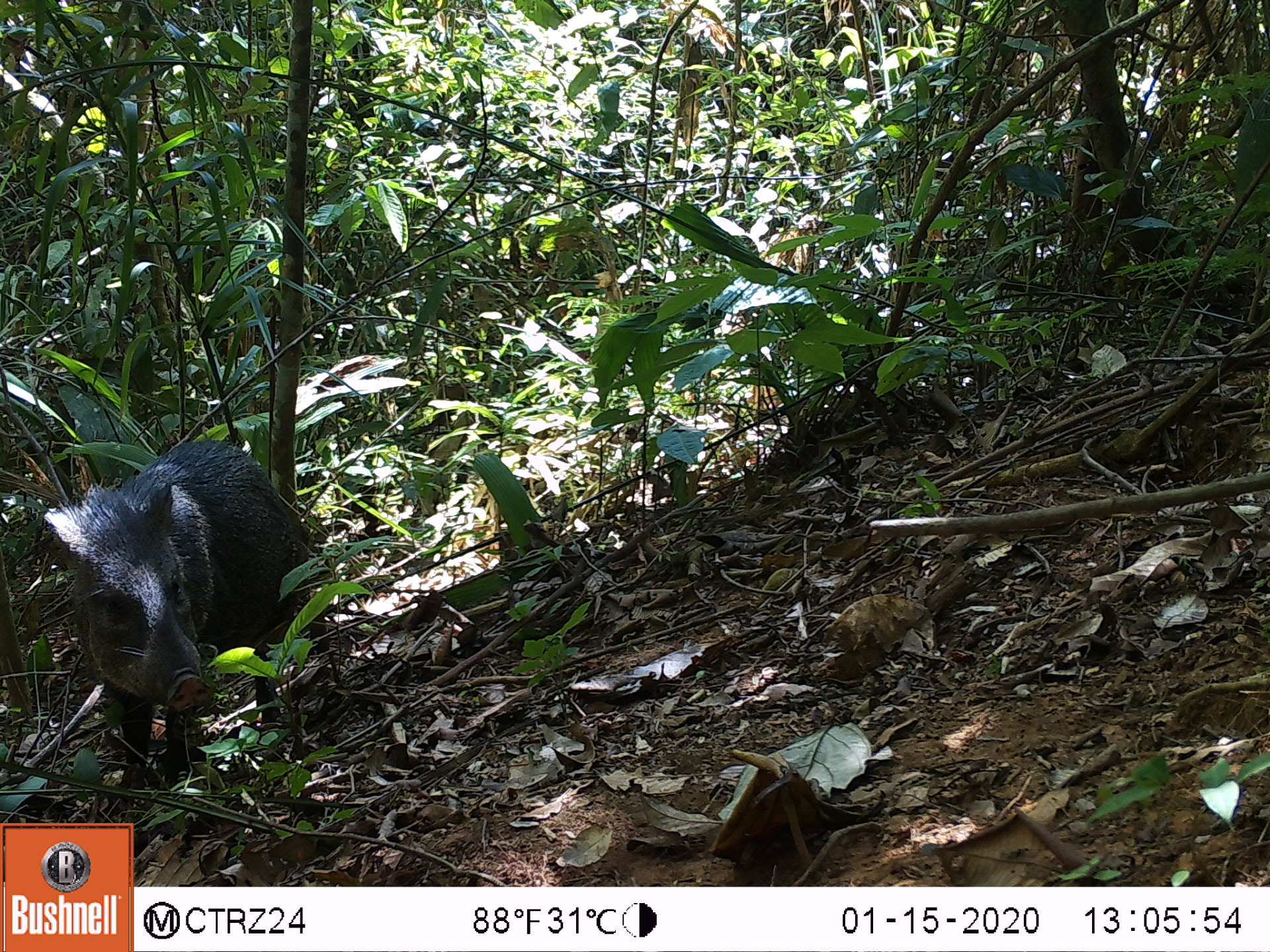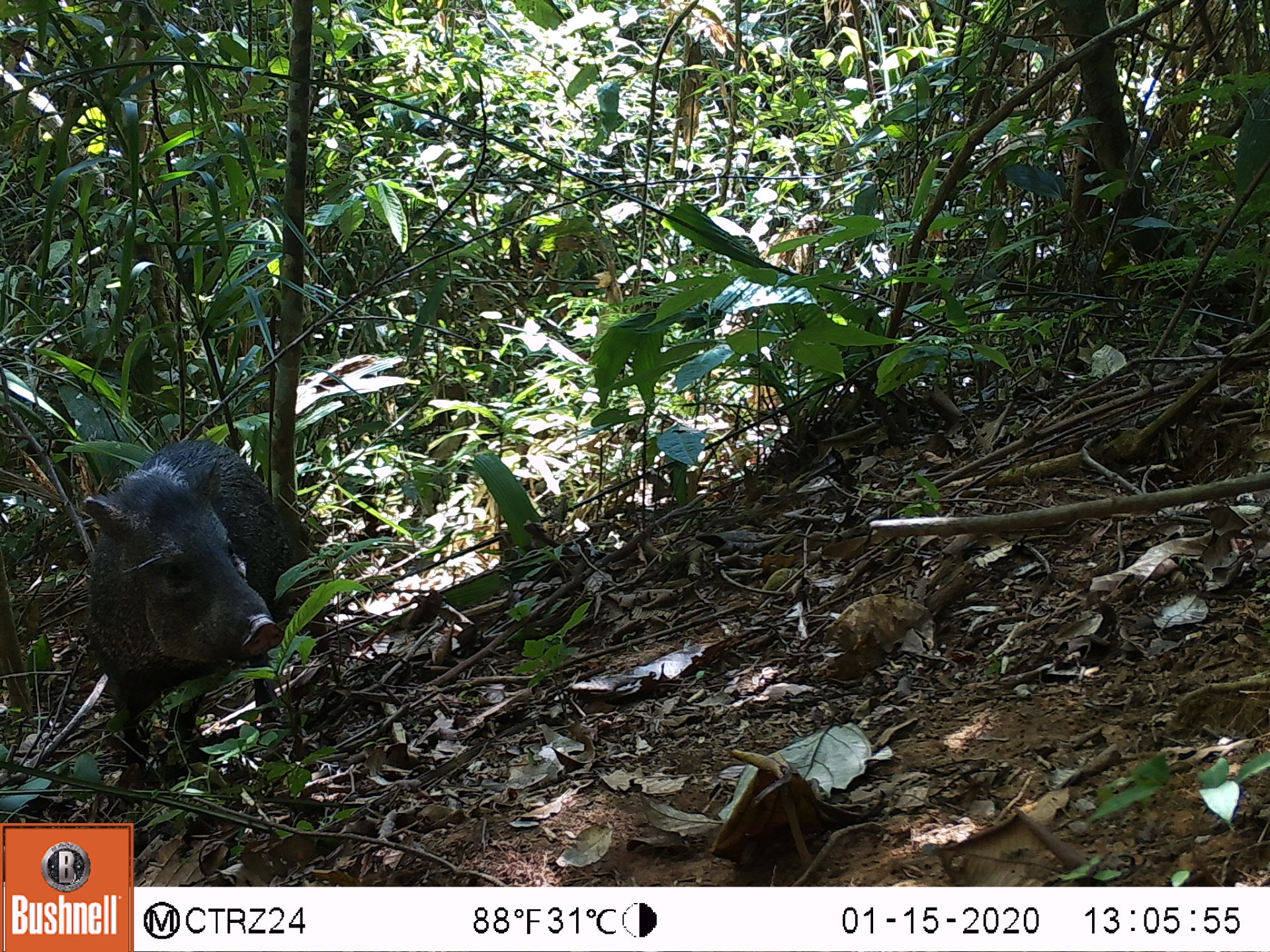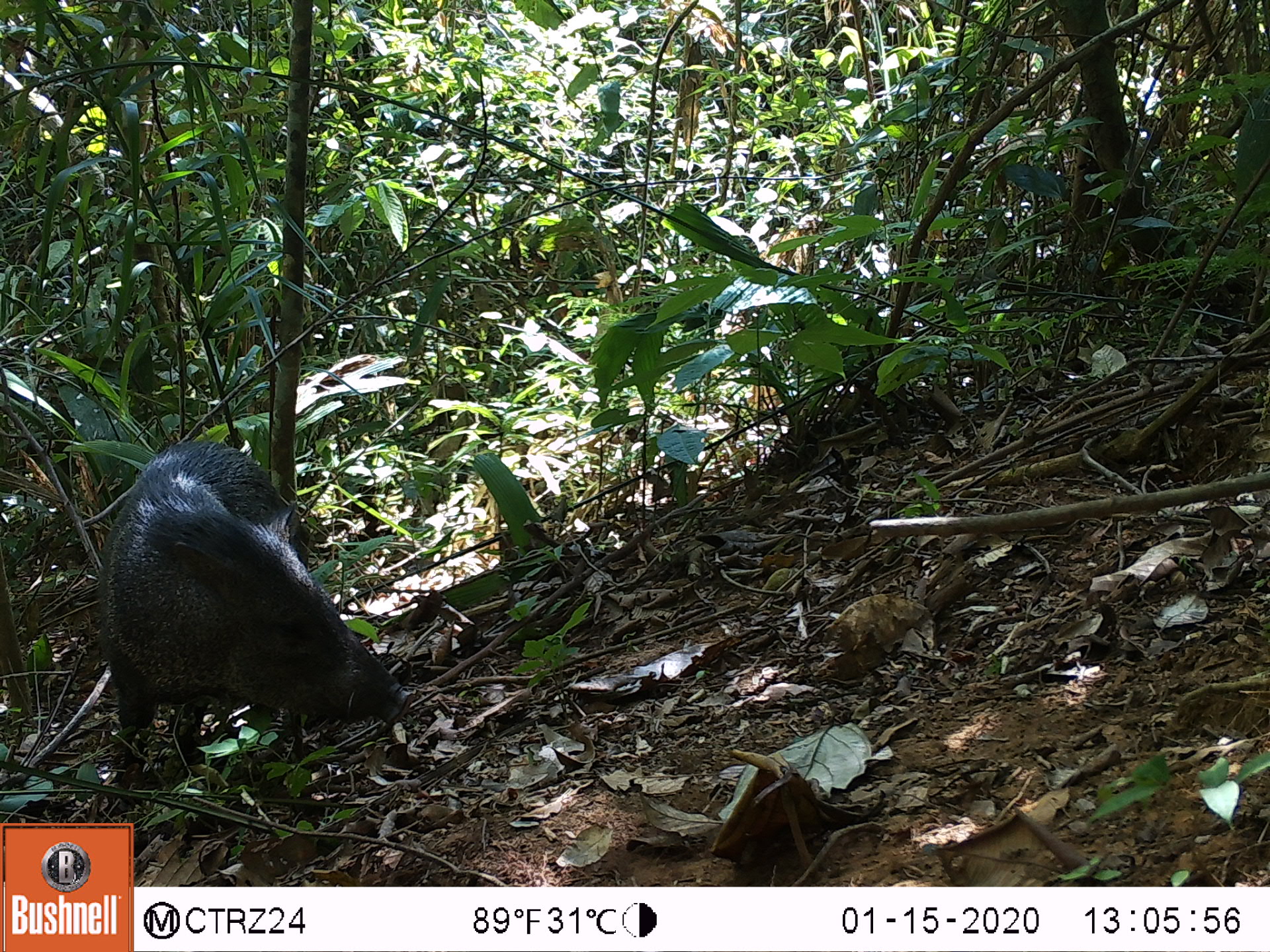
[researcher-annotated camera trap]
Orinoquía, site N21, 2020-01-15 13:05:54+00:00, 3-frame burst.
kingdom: Animalia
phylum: Chordata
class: Mammalia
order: Artiodactyla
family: Tayassuidae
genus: Pecari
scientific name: Pecari tajacu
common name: collared peccary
Collared peccary (Pecari tajacu).